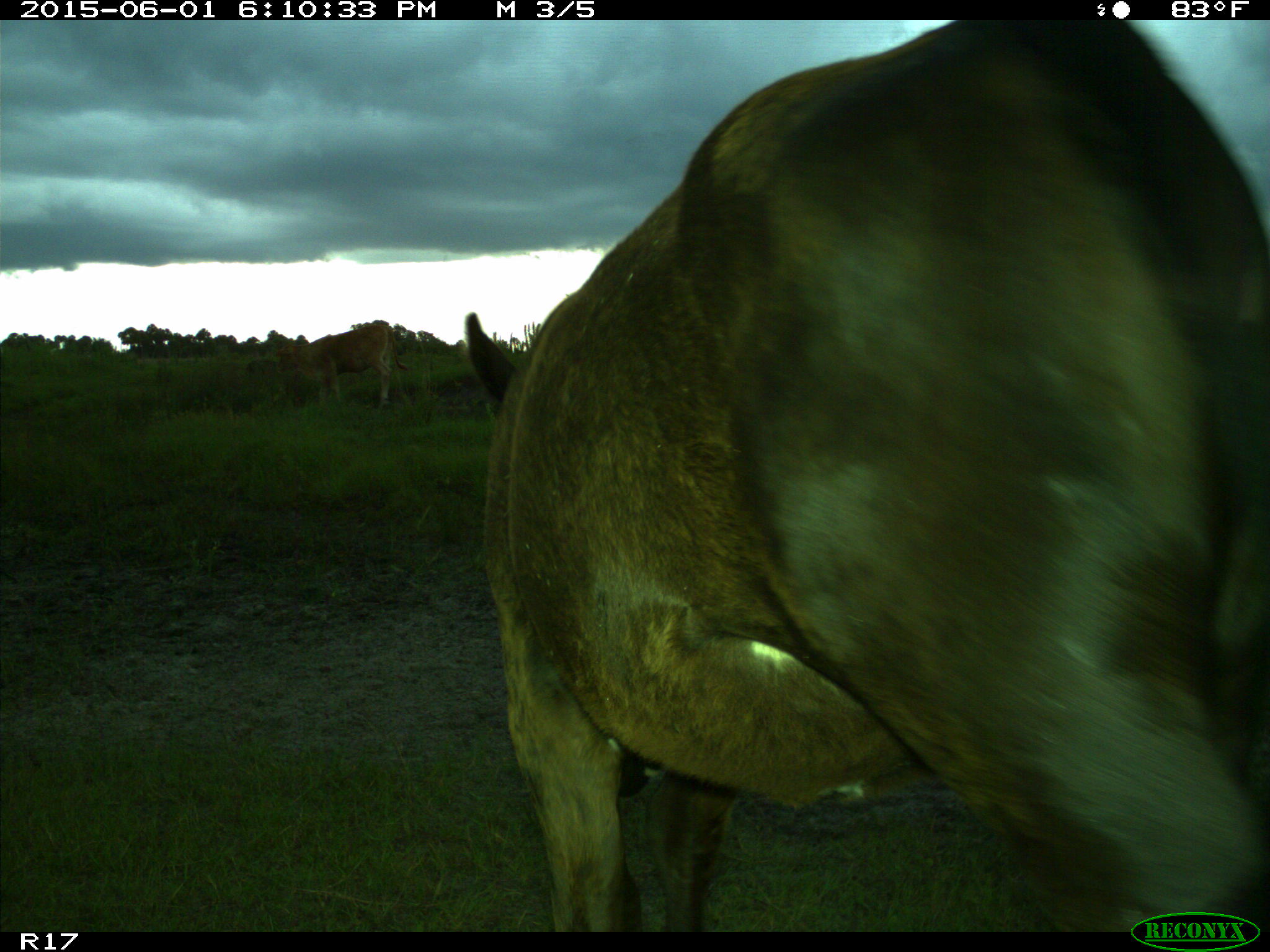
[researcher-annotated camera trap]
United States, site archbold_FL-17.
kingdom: Animalia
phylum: Chordata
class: Mammalia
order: Artiodactyla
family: Bovidae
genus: Bos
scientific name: Bos taurus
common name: domestic cow